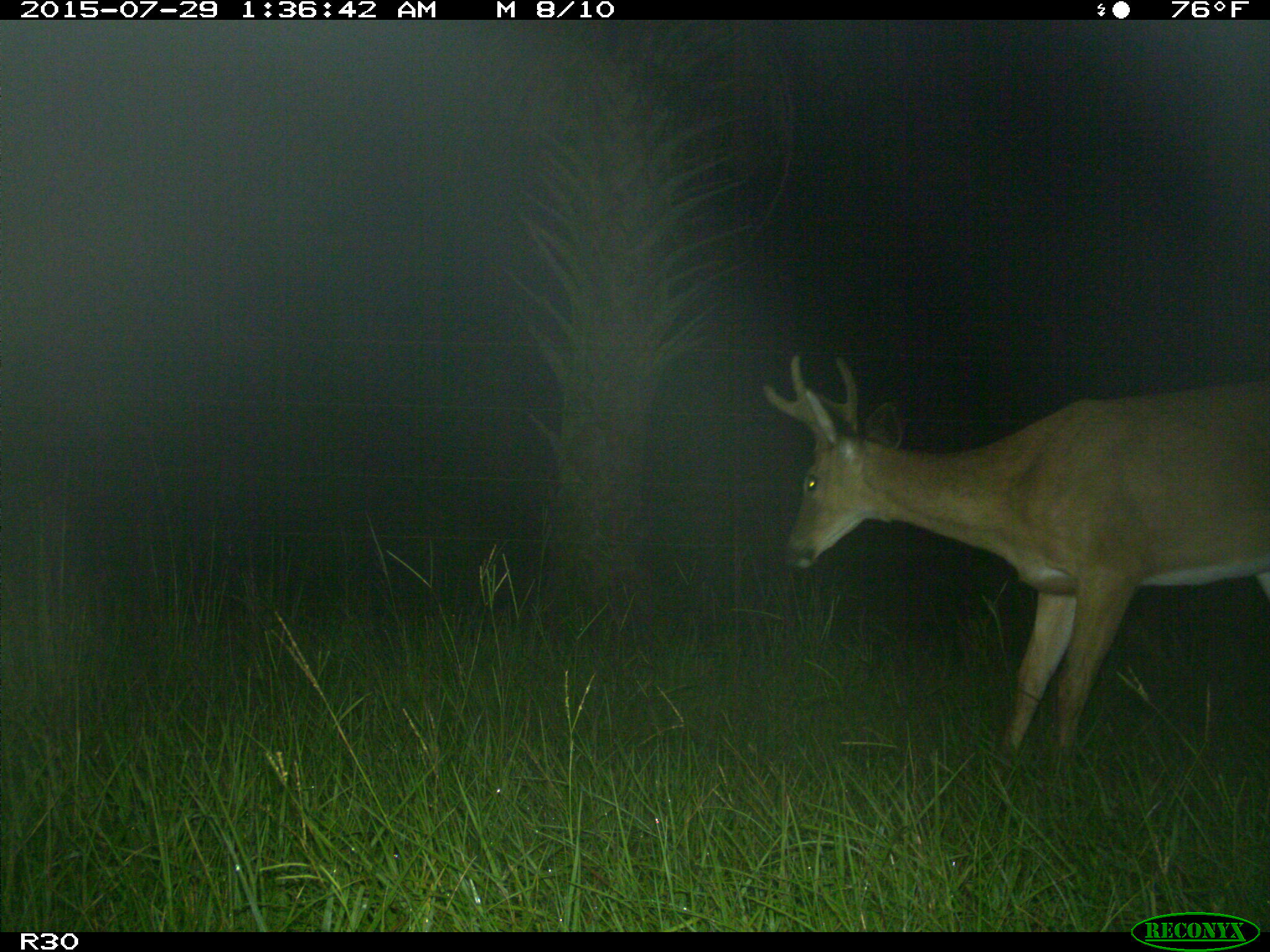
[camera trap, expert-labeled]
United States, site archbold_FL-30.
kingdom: Animalia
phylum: Chordata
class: Mammalia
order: Artiodactyla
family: Cervidae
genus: Odocoileus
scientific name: Odocoileus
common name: deer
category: unidentified deer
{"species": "unidentified deer (deer) (Odocoileus)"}